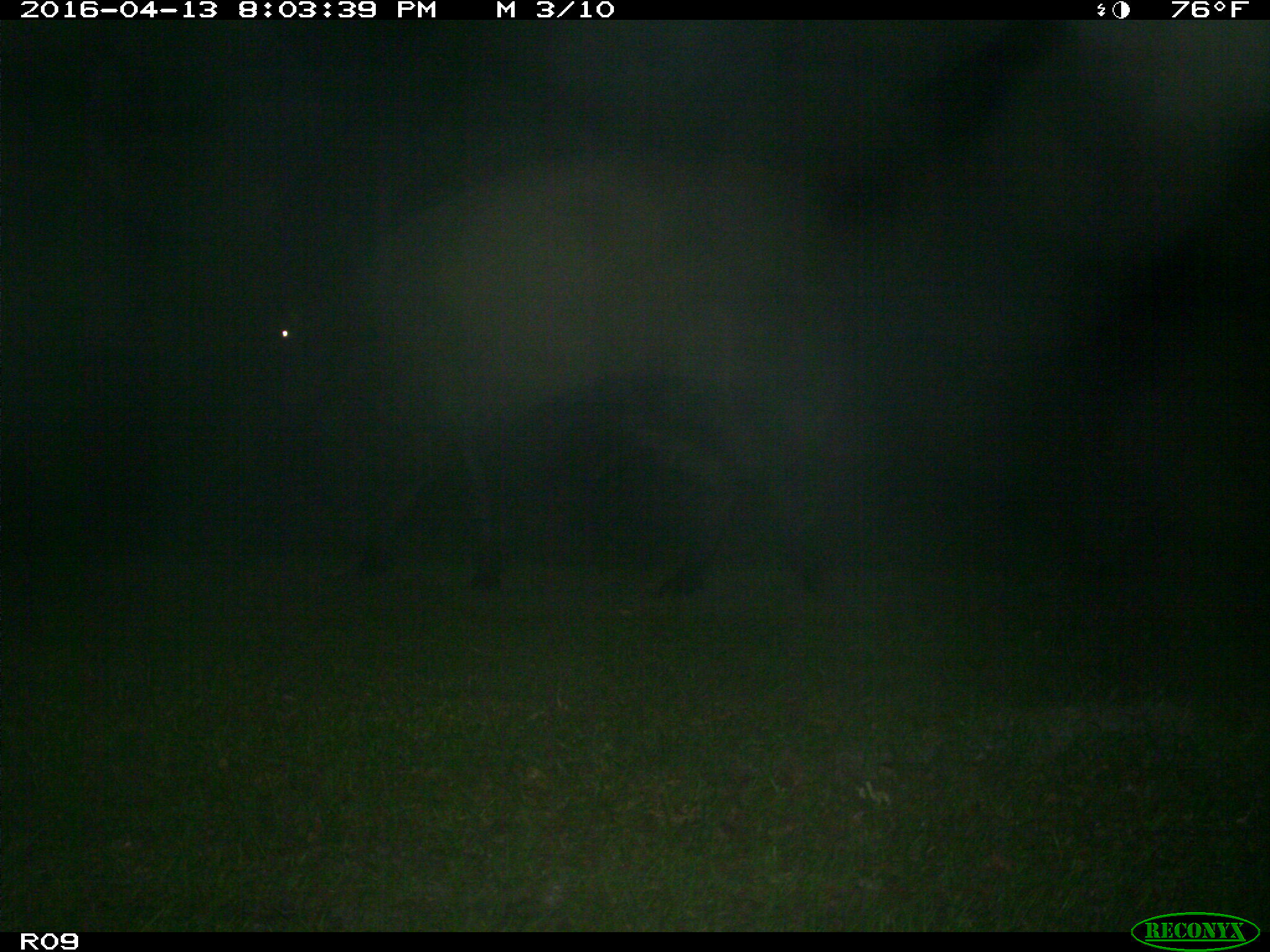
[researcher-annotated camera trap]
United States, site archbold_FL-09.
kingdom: Animalia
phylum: Chordata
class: Mammalia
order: Artiodactyla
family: Bovidae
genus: Bos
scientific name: Bos taurus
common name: domestic cow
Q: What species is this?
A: Bos taurus (domestic cow).